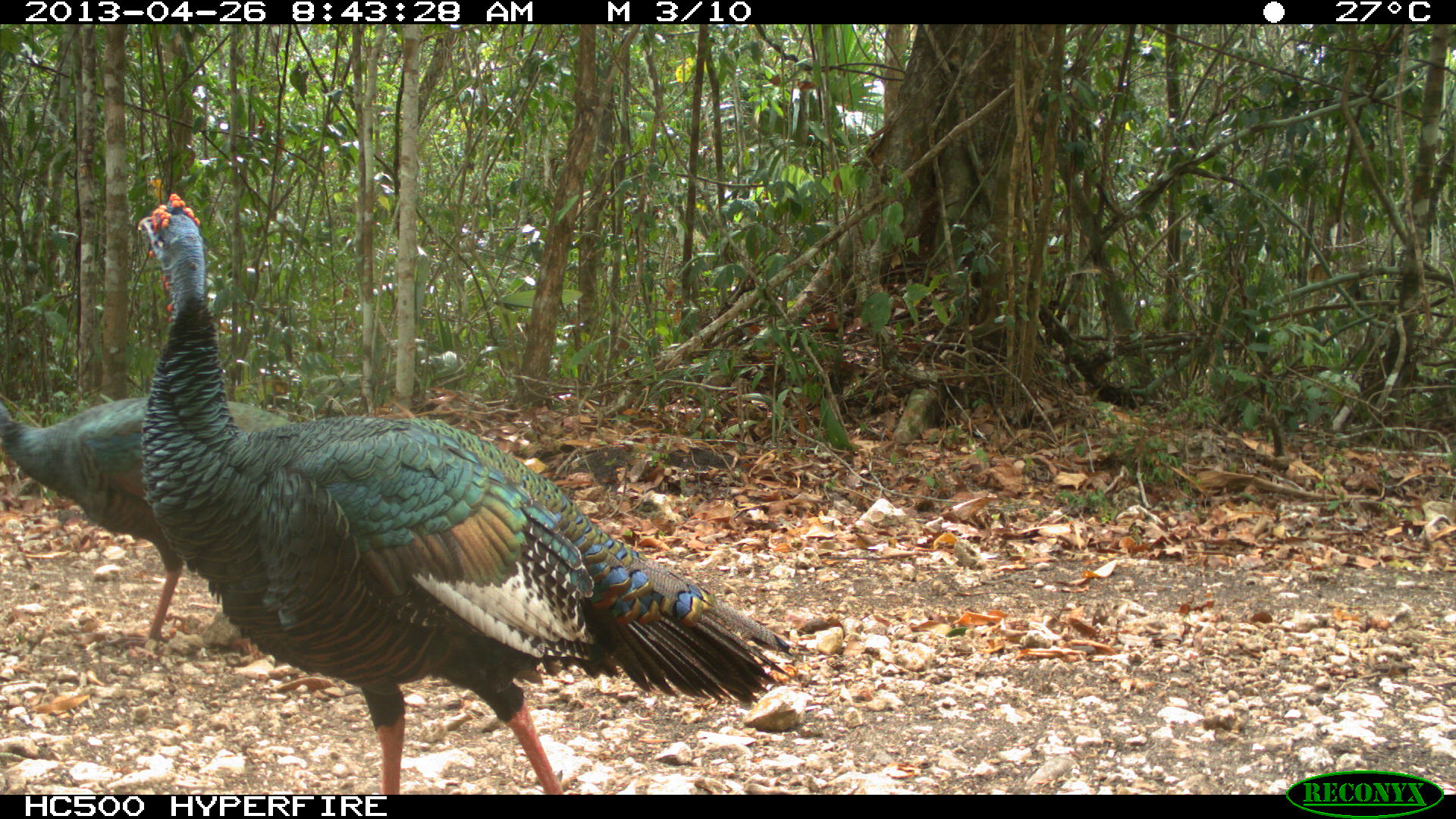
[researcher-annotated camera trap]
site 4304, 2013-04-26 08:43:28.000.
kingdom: Animalia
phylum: Chordata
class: Aves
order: Galliformes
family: Phasianidae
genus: Meleagris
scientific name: Meleagris ocellata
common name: ocellated turkey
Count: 2.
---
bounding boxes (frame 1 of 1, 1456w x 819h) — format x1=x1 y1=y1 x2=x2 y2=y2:
meleagris ocellata: x1=135 y1=192 x2=792 y2=794; x1=0 y1=394 x2=296 y2=655